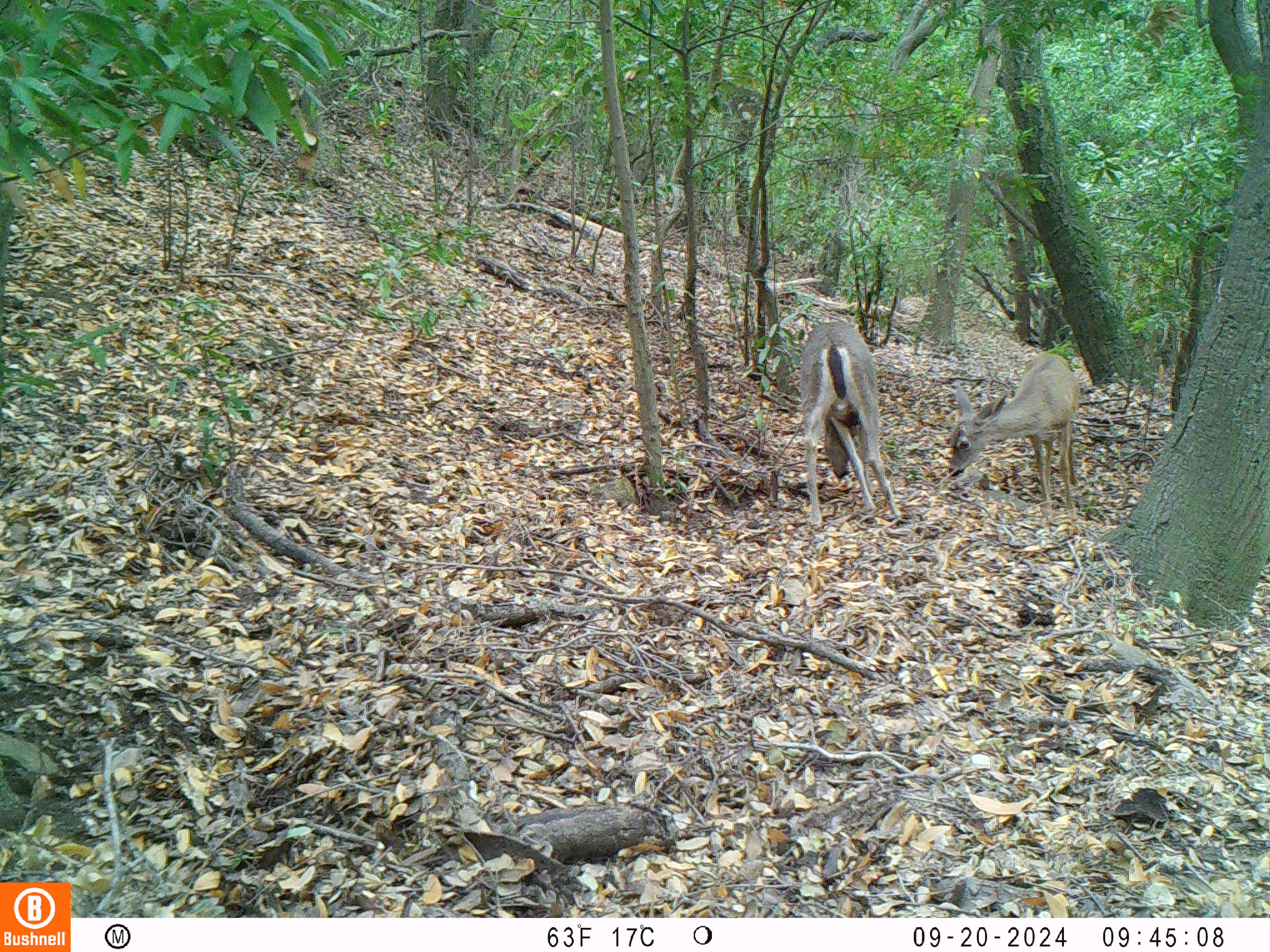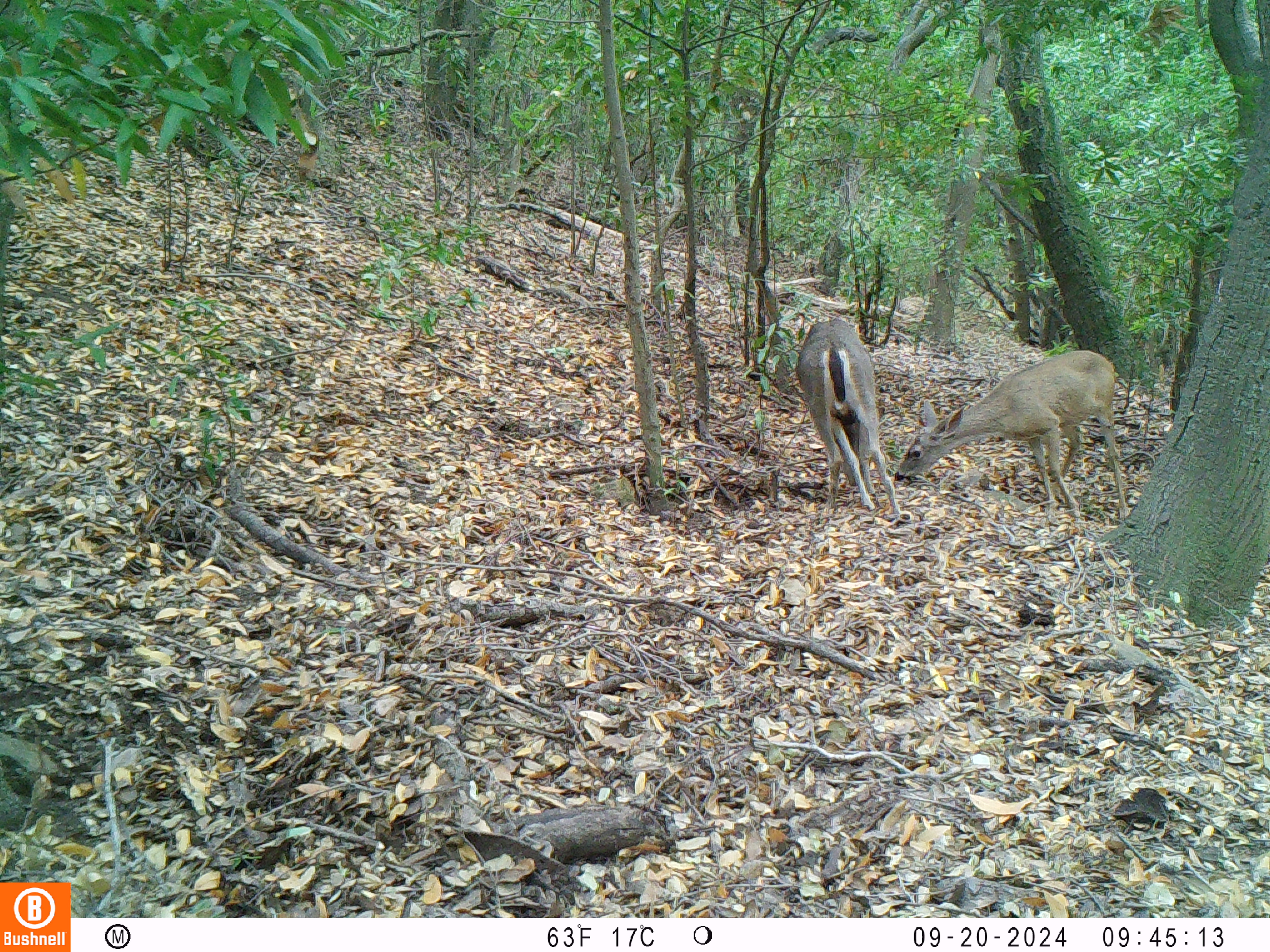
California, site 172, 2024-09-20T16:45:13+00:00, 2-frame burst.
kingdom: Animalia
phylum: Chordata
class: Mammalia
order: Artiodactyla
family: Cervidae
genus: Odocoileus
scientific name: Odocoileus hemionus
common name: mule deer